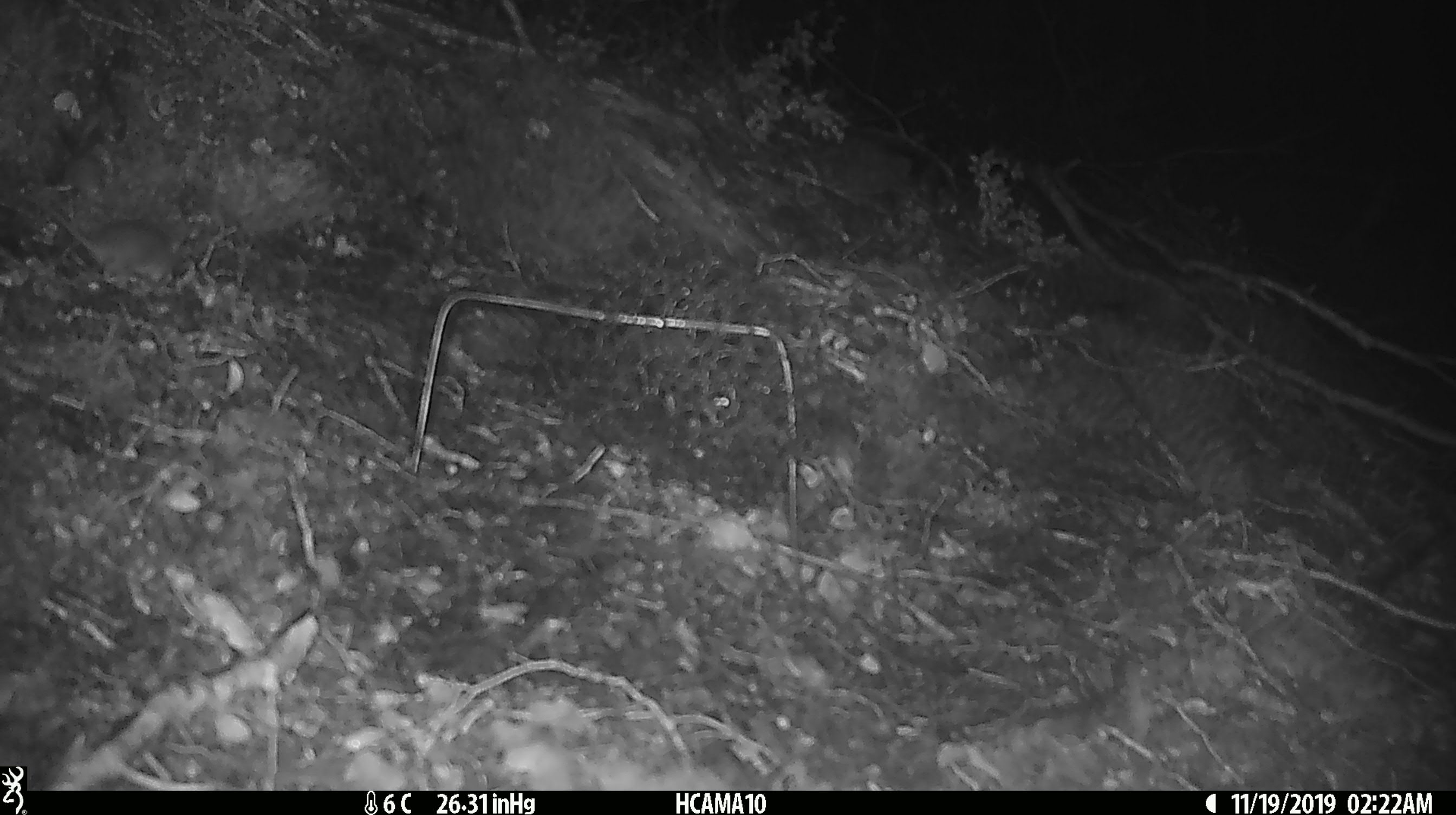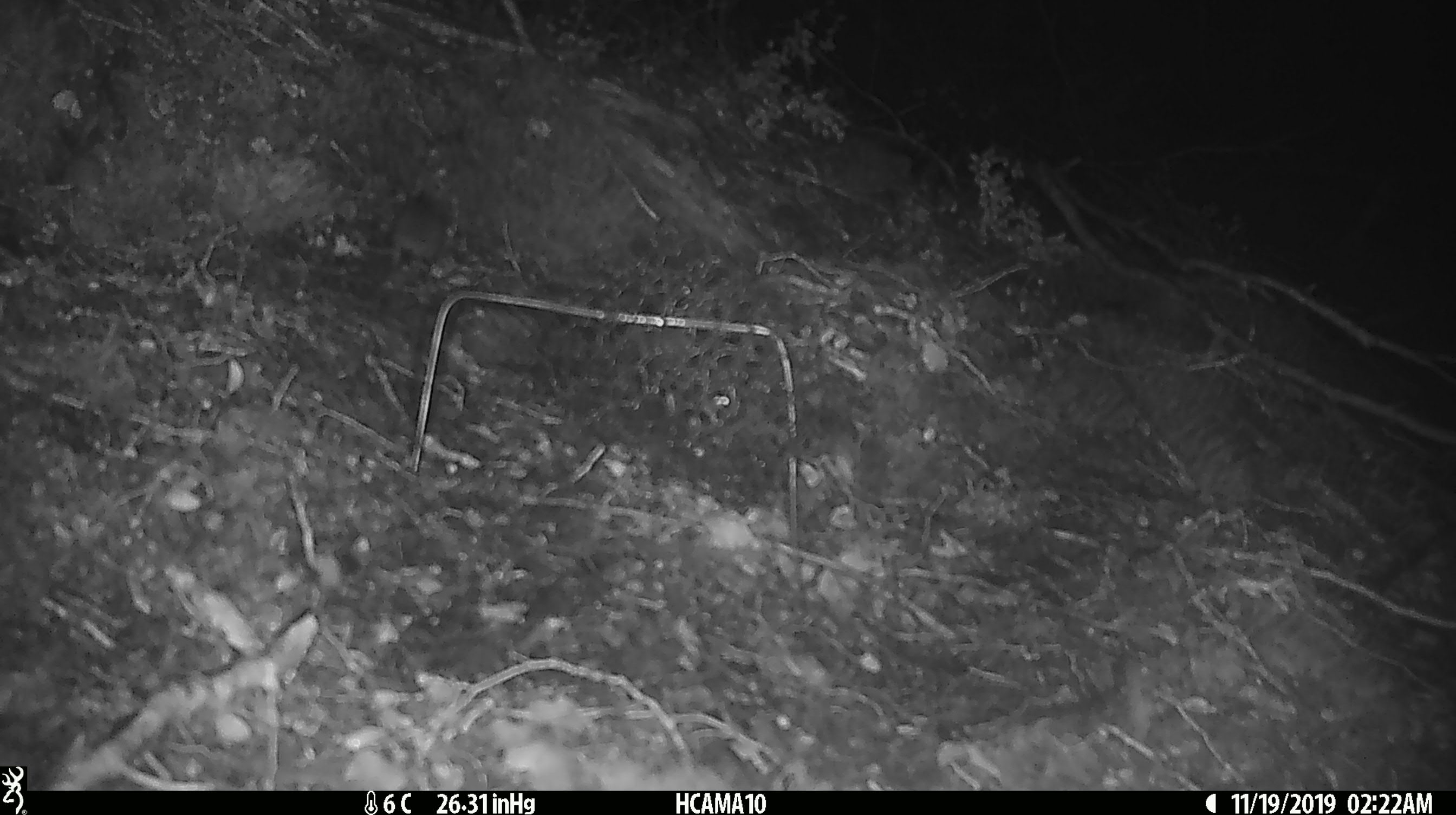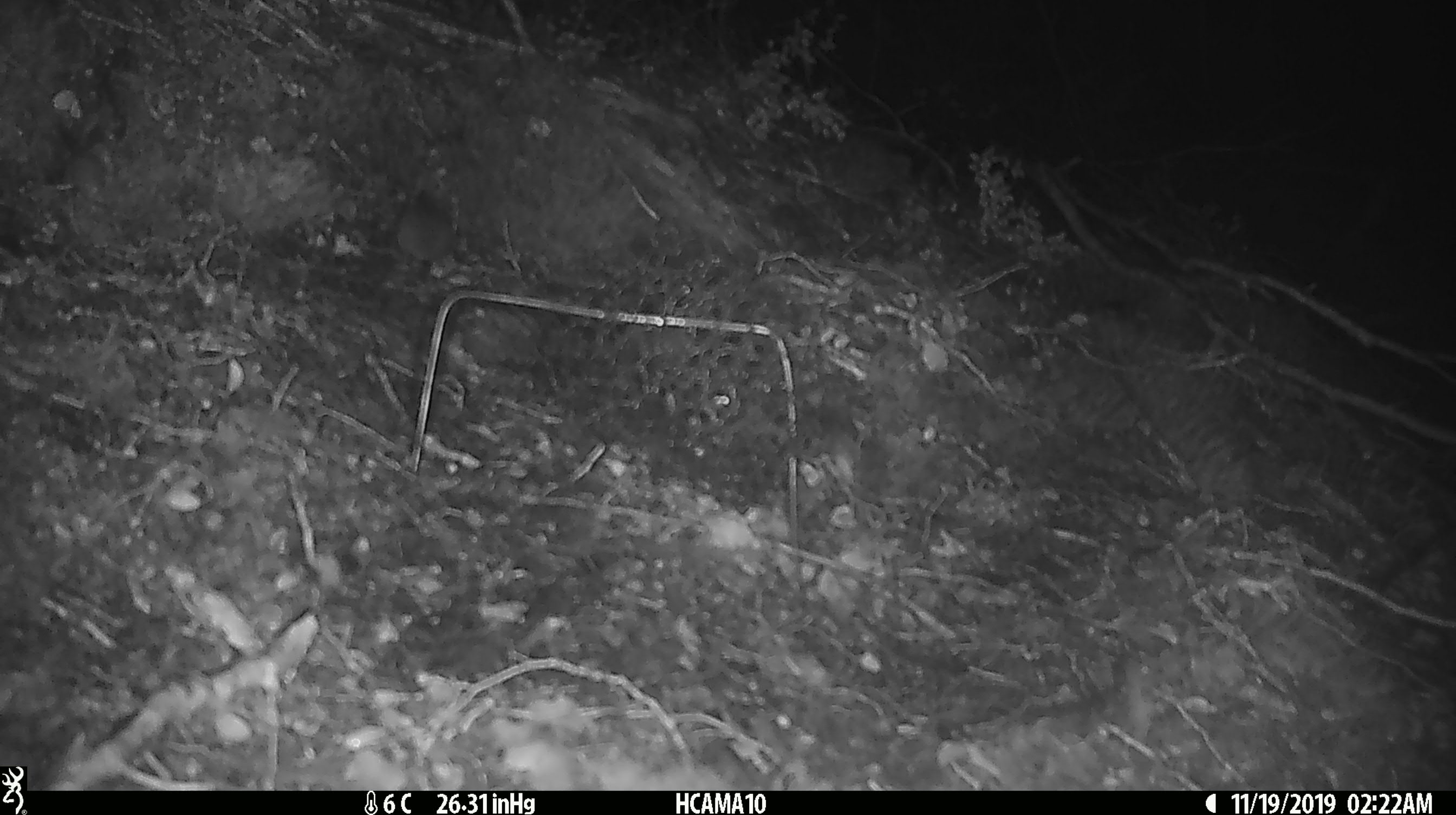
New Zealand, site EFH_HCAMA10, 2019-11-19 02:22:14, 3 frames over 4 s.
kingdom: Animalia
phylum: Chordata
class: Mammalia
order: Rodentia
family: Muridae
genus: Mus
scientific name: Mus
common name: mouse